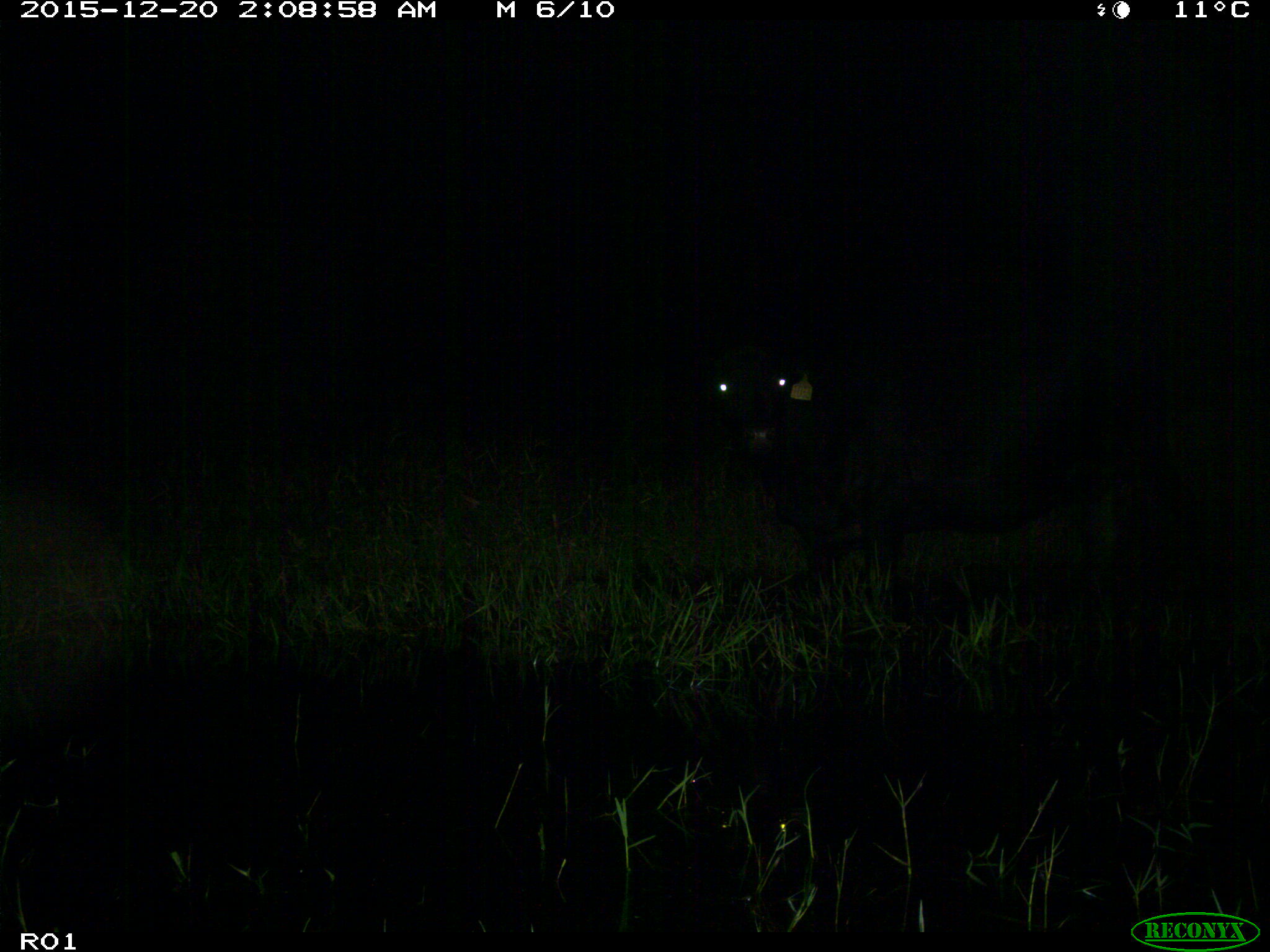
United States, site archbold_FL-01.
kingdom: Animalia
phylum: Chordata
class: Mammalia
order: Artiodactyla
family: Bovidae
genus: Bos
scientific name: Bos taurus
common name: domestic cow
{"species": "Bos taurus (domestic cow)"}